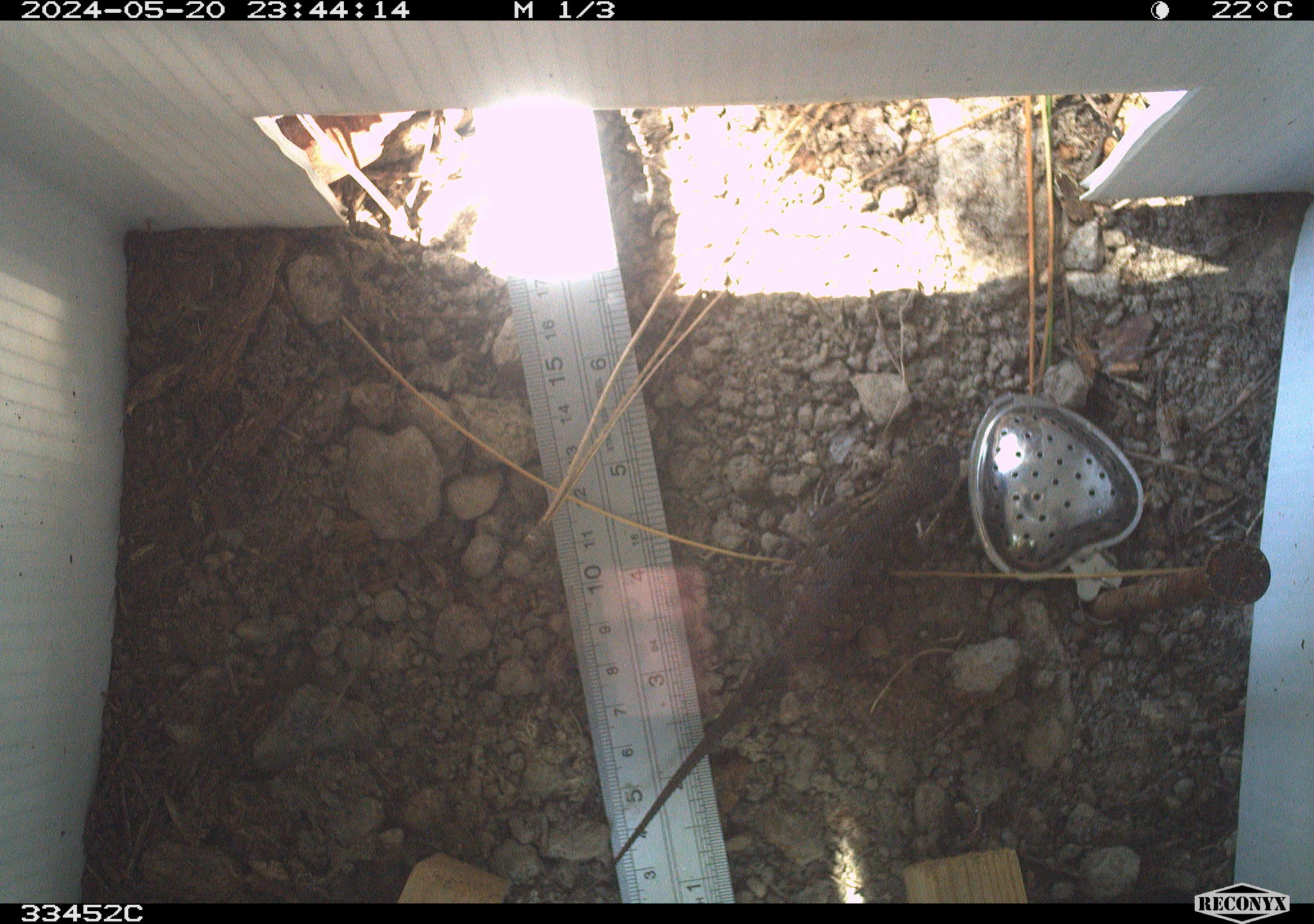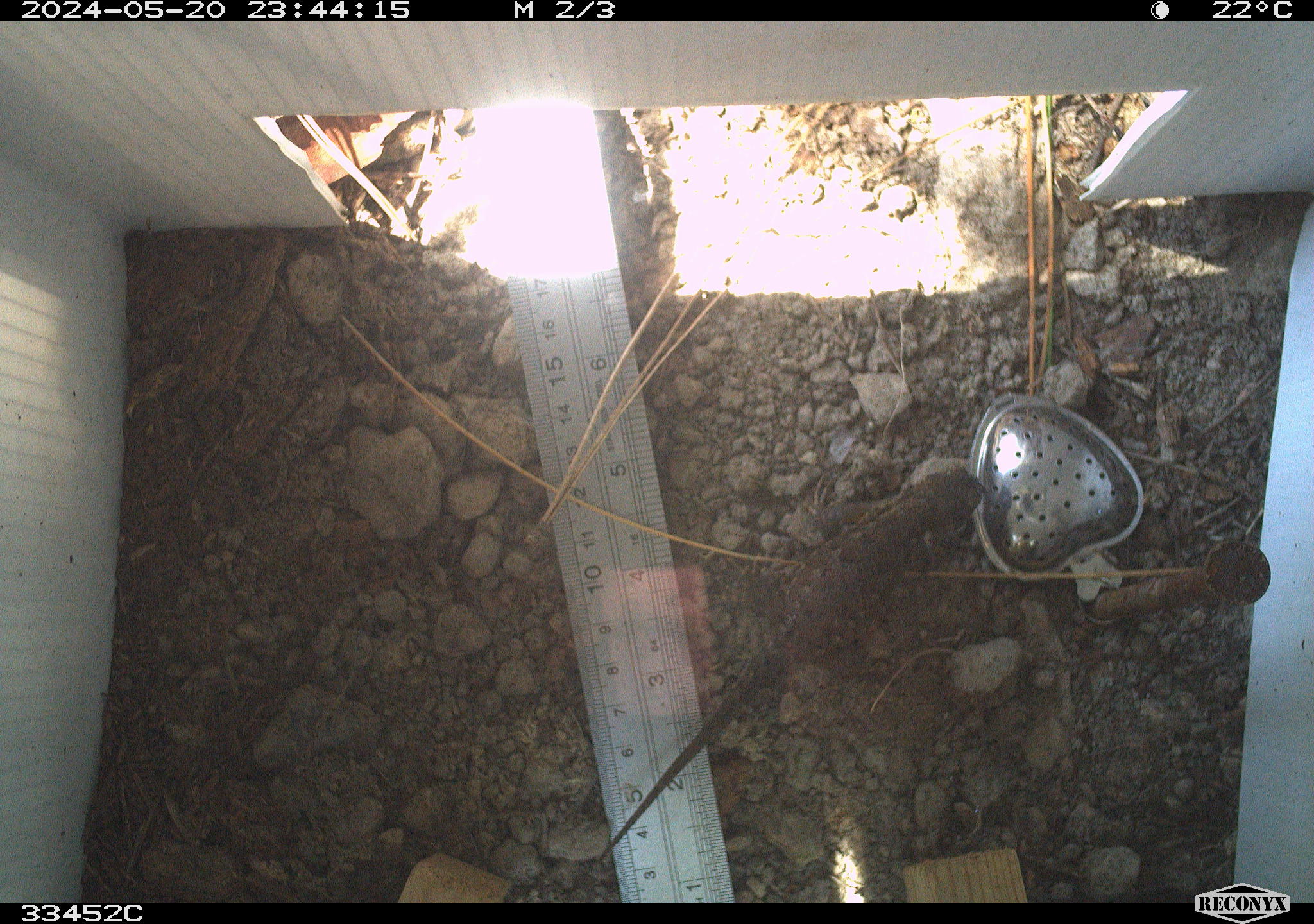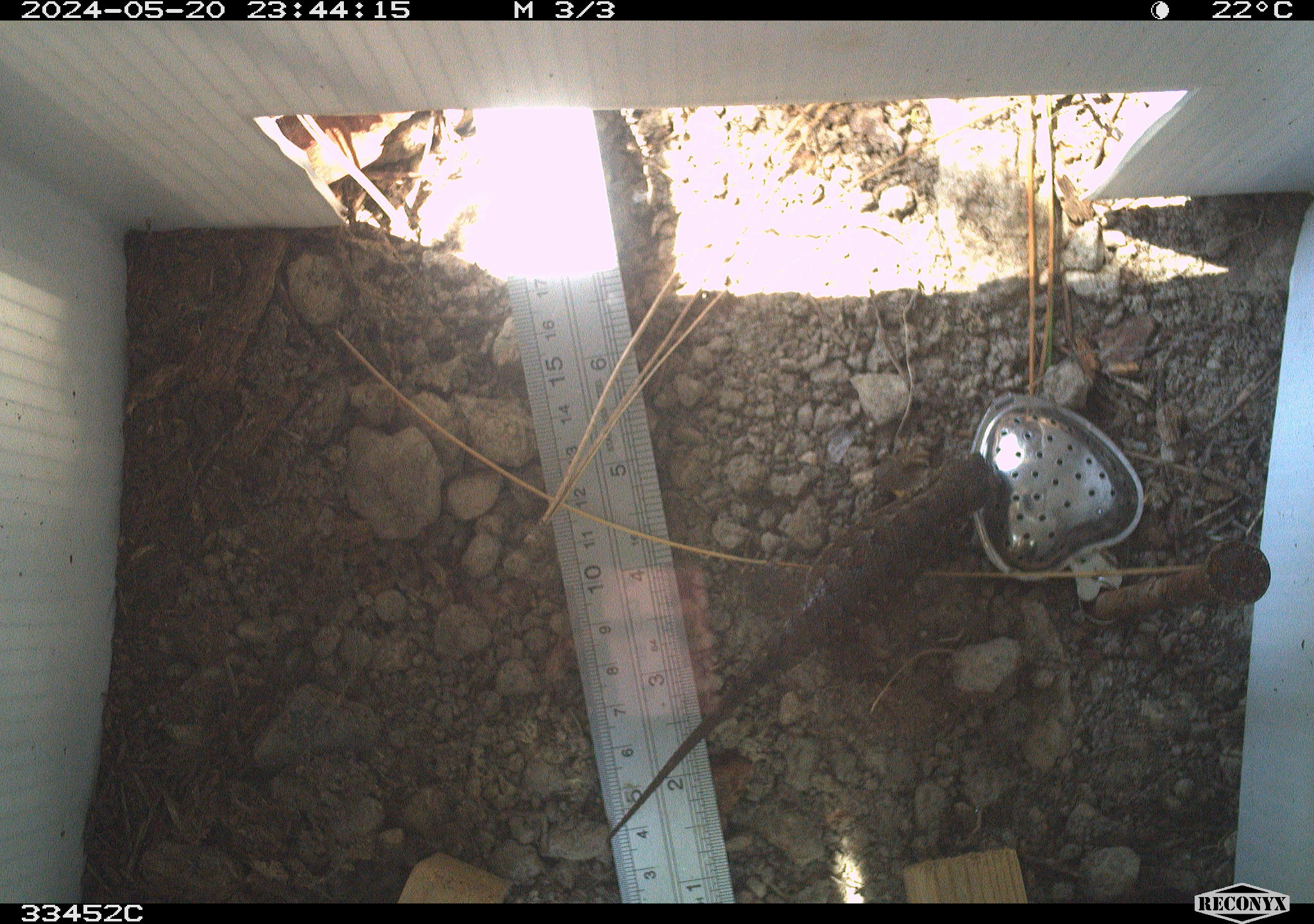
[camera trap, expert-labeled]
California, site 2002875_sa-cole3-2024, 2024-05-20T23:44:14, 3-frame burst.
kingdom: Animalia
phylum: Chordata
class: Reptilia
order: Squamata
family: Phrynosomatidae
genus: Sceloporus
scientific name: Sceloporus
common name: spiny lizards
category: sceloporus species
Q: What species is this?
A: Sceloporus species (spiny lizards) (Sceloporus).